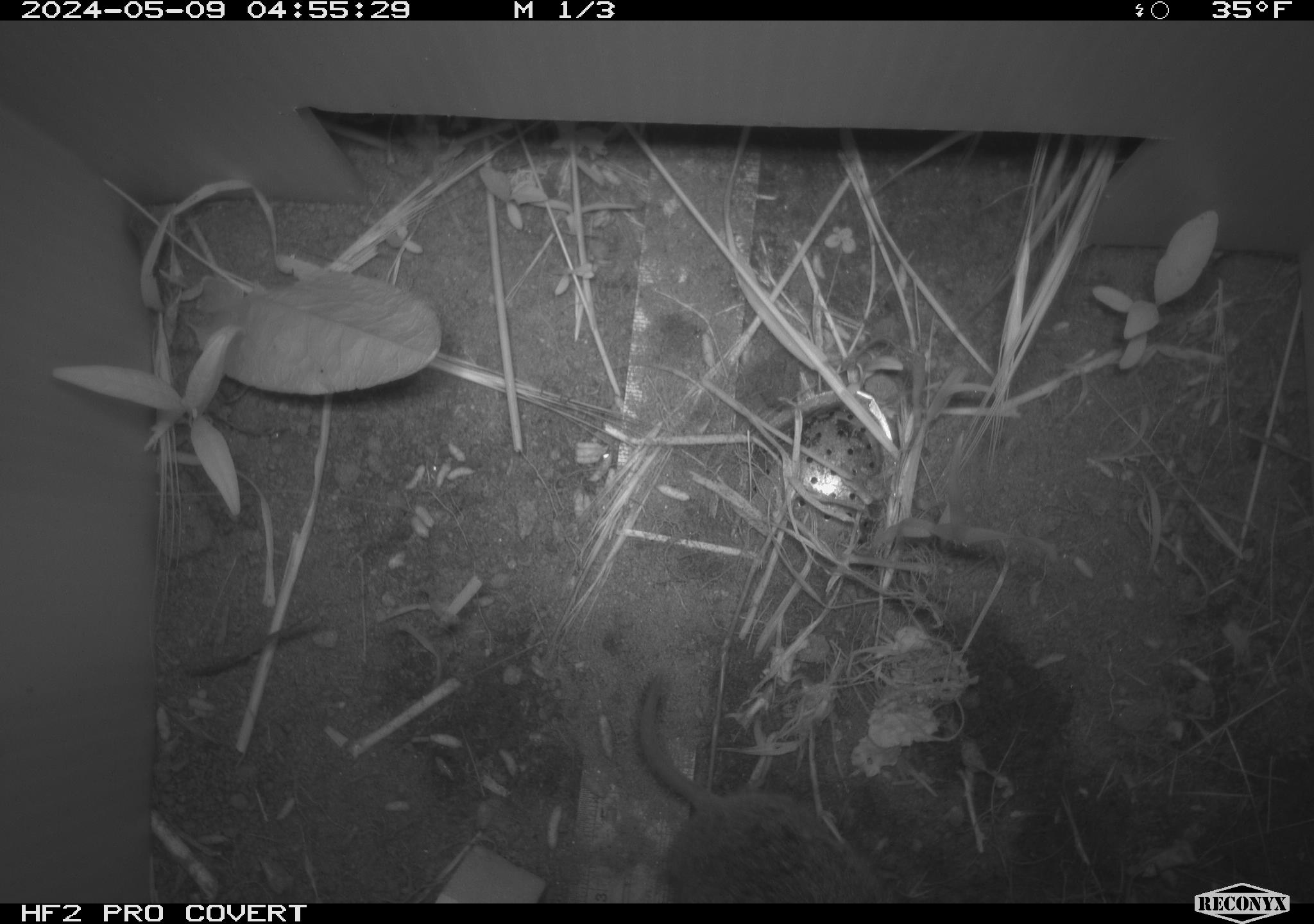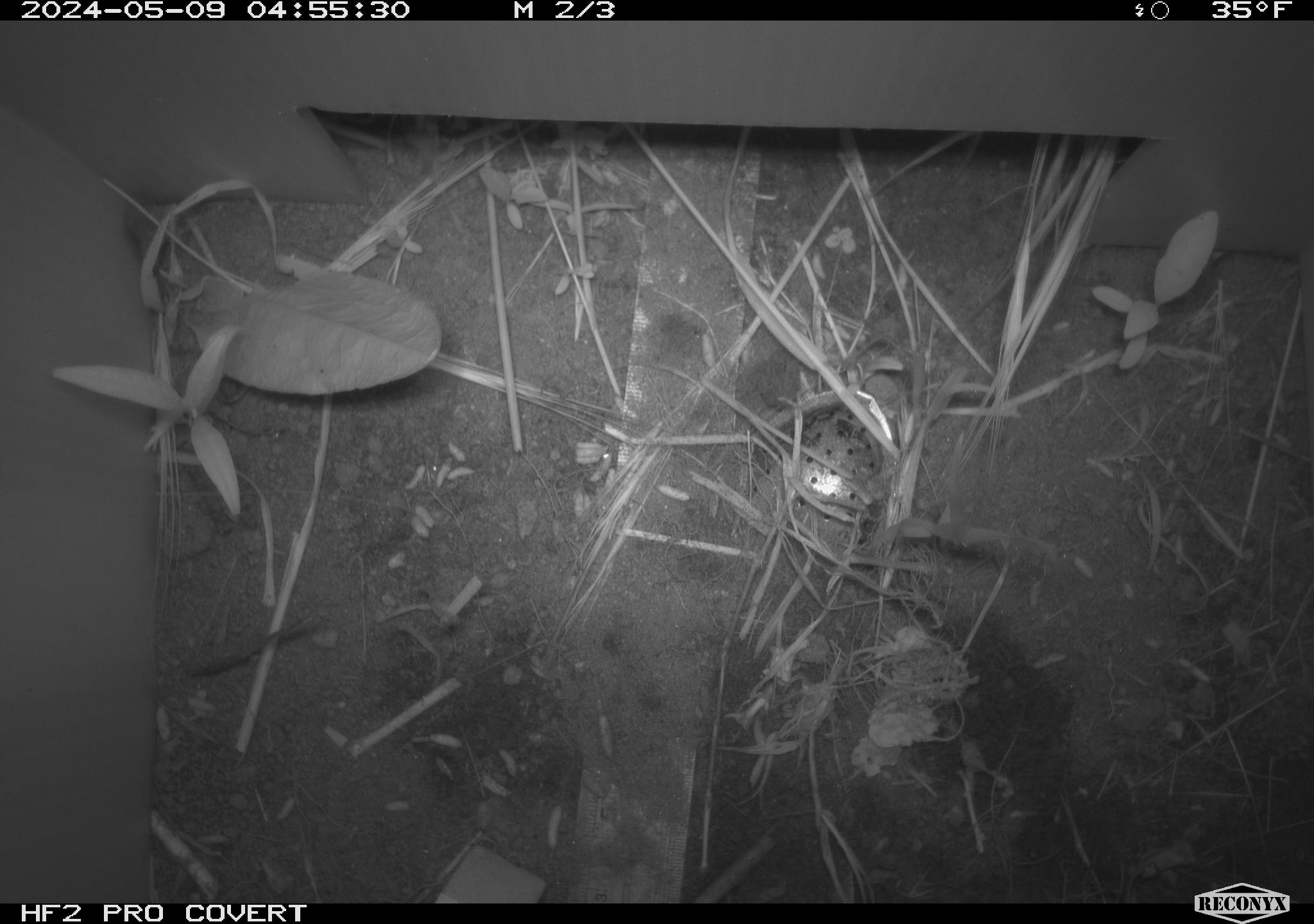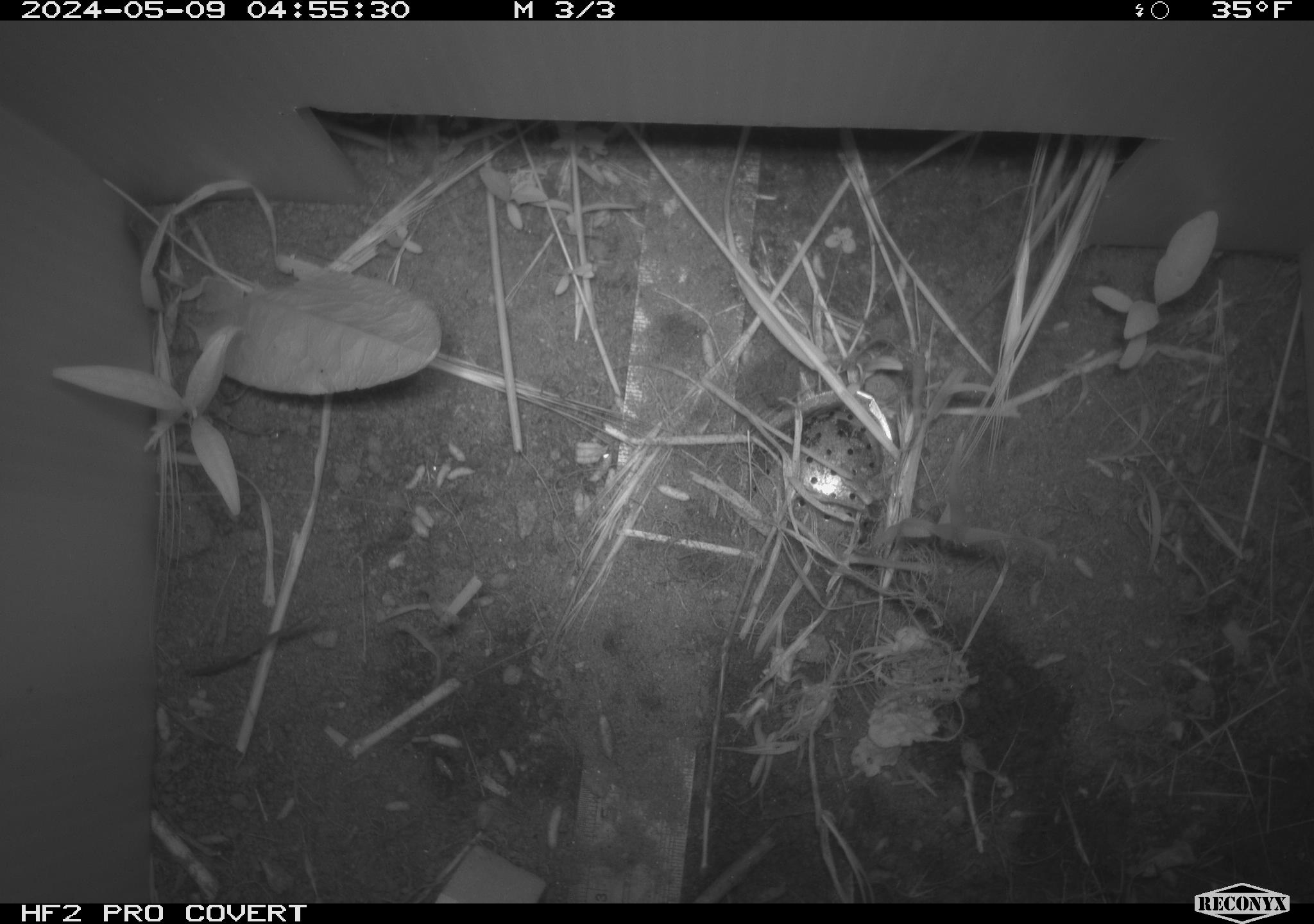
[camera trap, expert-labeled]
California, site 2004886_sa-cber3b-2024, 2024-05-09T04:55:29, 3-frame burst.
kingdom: Animalia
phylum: Chordata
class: Mammalia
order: Rodentia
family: Cricetidae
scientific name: Arvicolinae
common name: voles, lemmings, and muskrats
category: arvicolinae subfamily